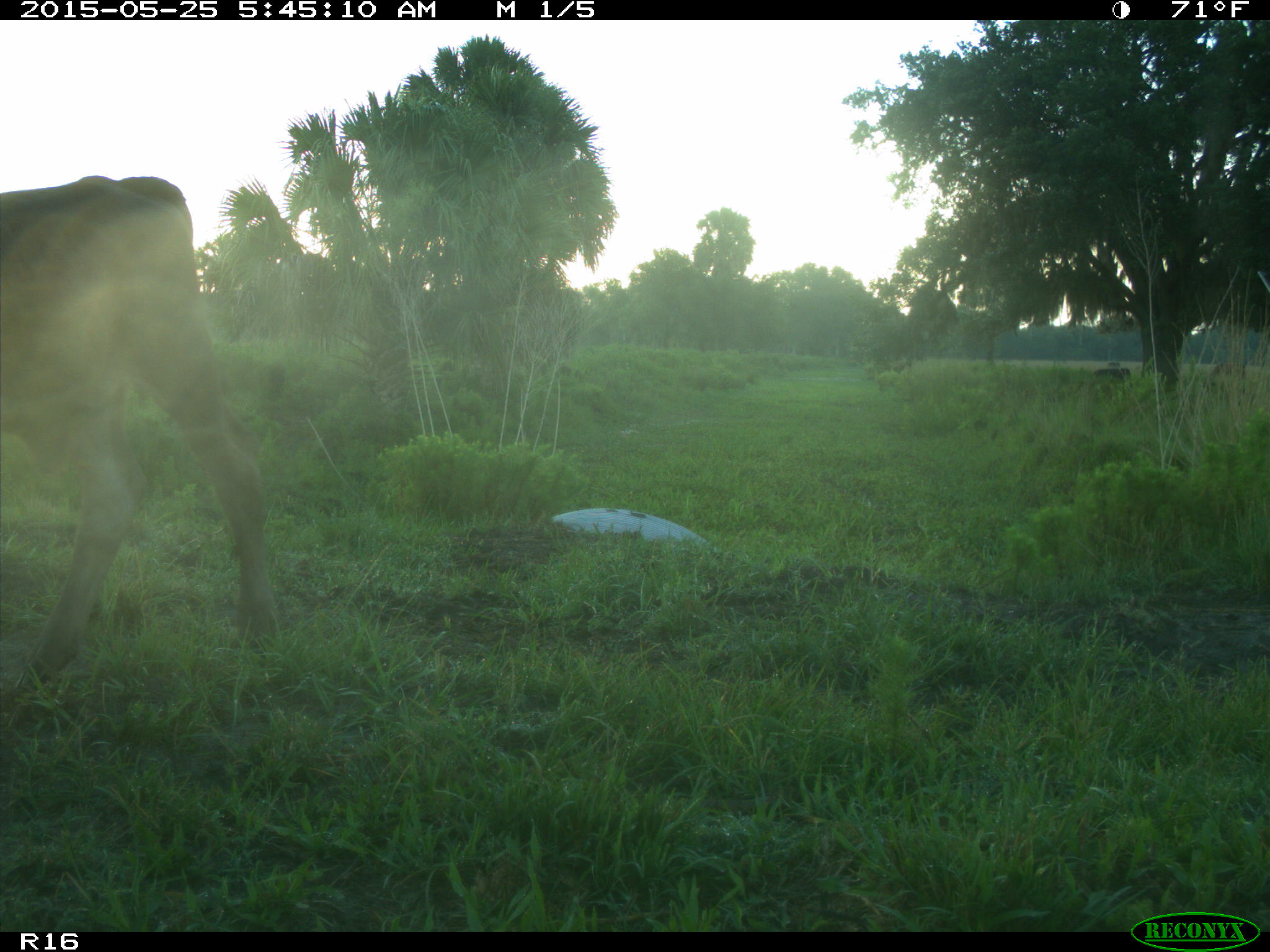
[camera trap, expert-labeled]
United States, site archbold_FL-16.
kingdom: Animalia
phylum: Chordata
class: Mammalia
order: Artiodactyla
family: Bovidae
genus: Bos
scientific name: Bos taurus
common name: domestic cow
Bos taurus (domestic cow).